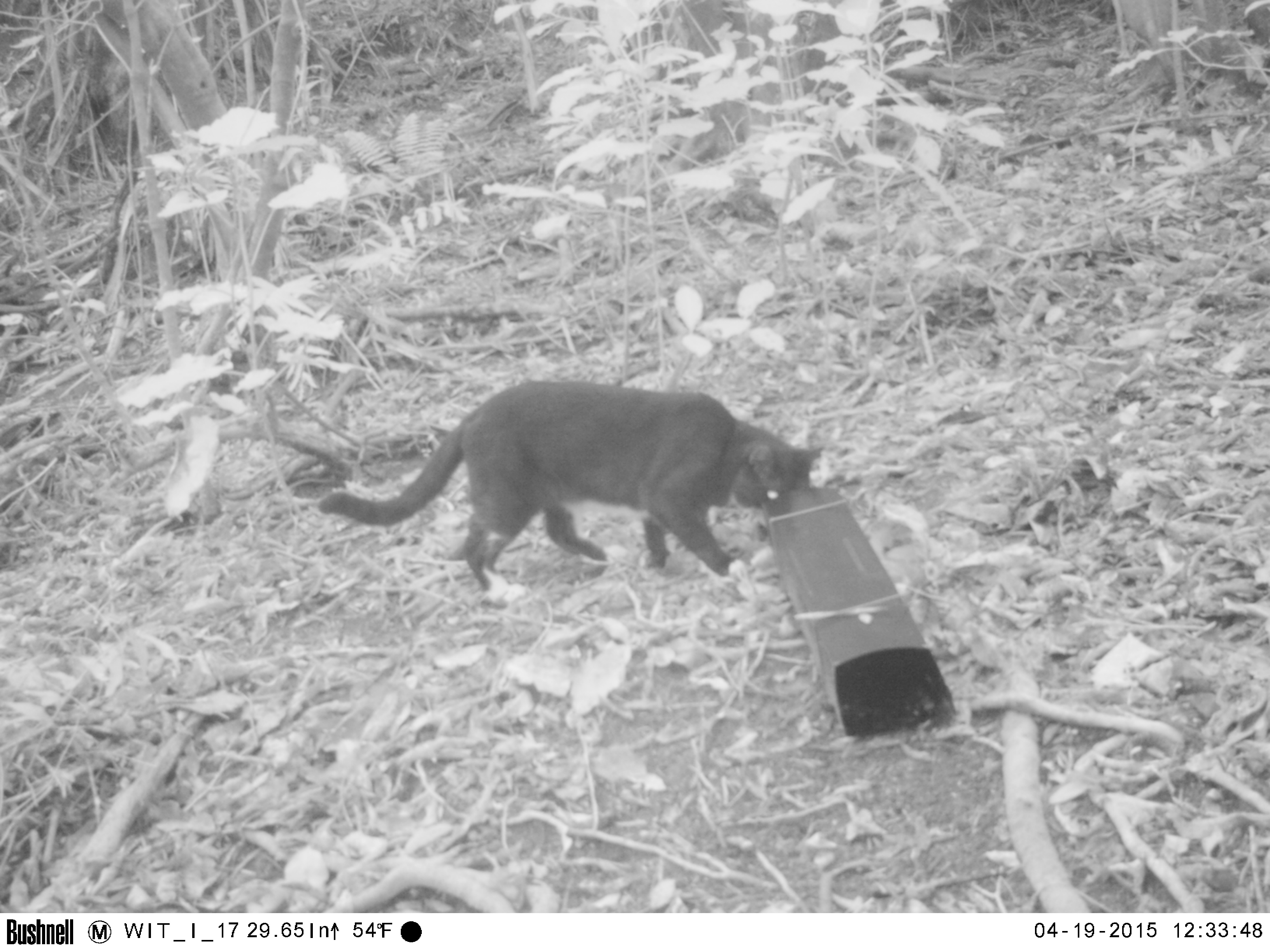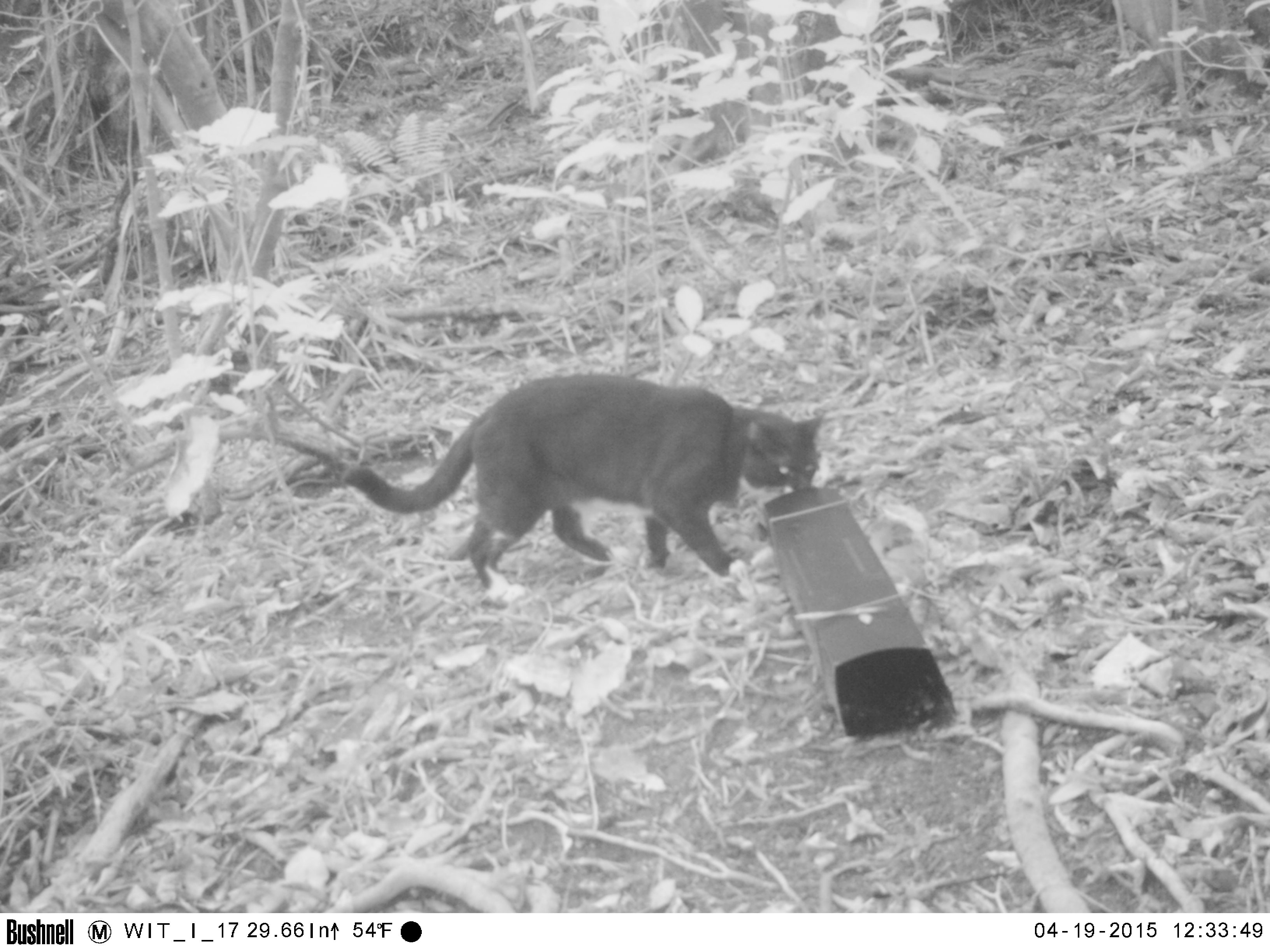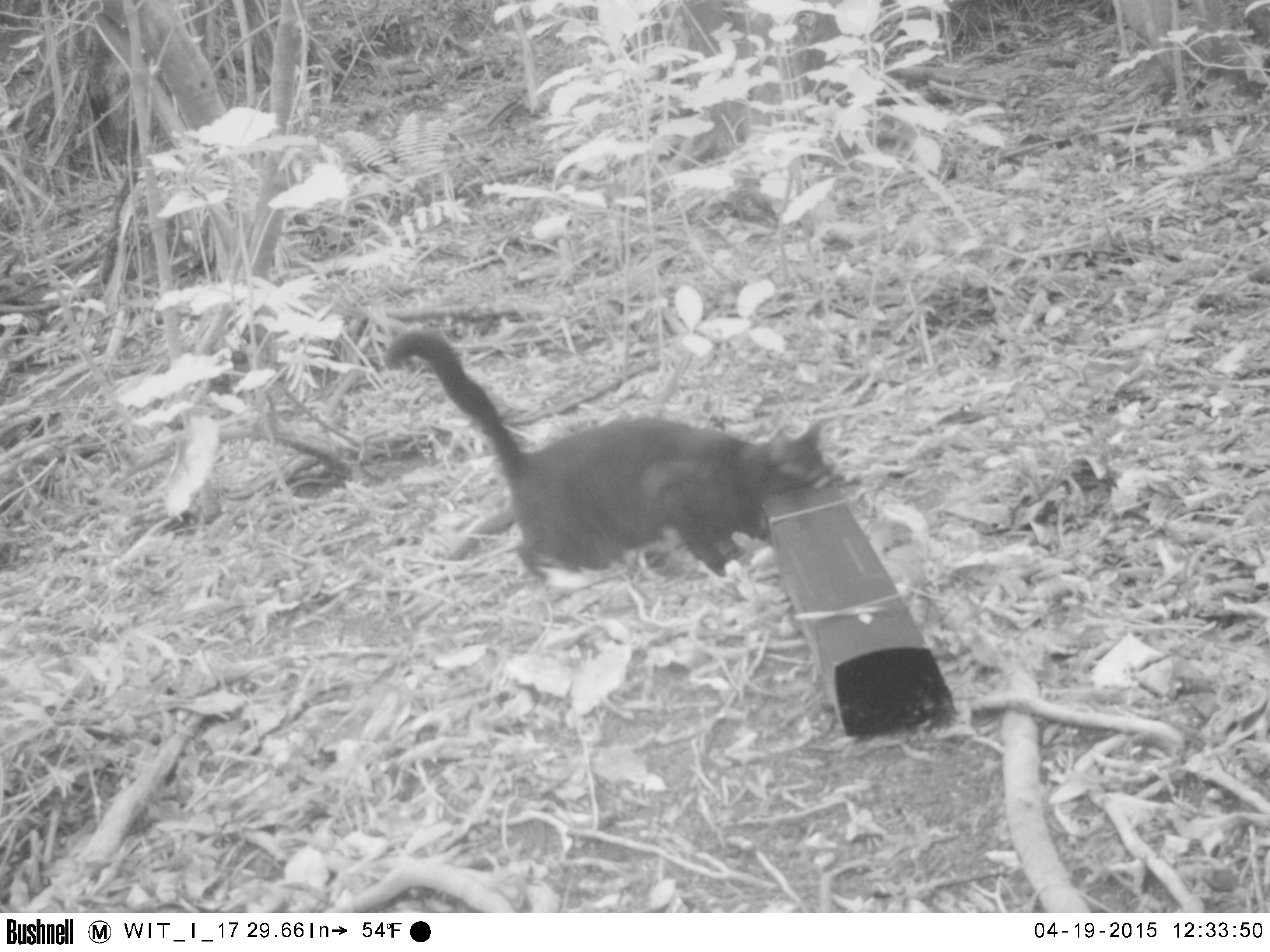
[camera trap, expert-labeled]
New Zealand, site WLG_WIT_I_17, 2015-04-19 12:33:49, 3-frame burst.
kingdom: Animalia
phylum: Chordata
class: Mammalia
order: Carnivora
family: Felidae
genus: Felis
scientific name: Felis catus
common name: domestic cat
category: cat